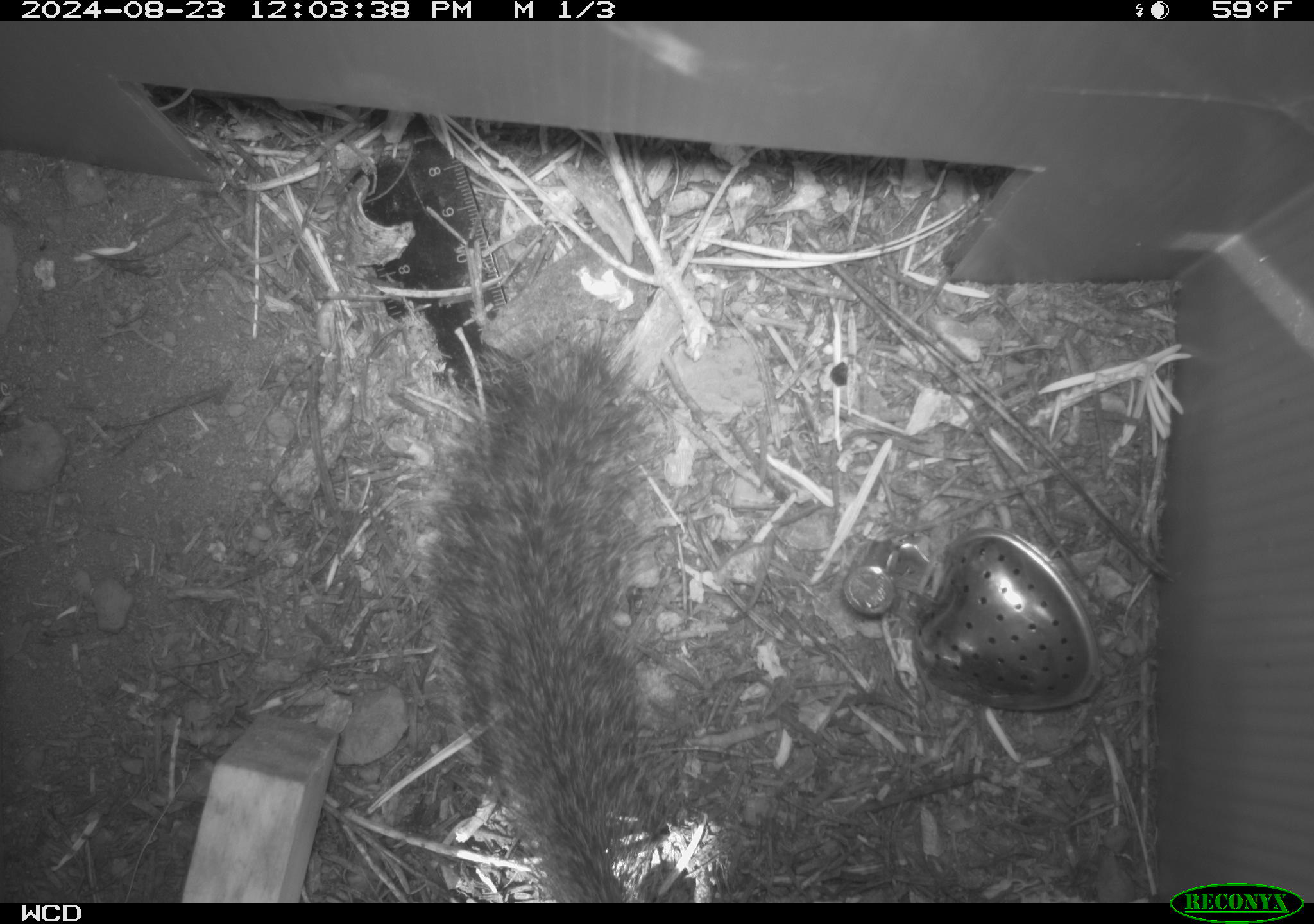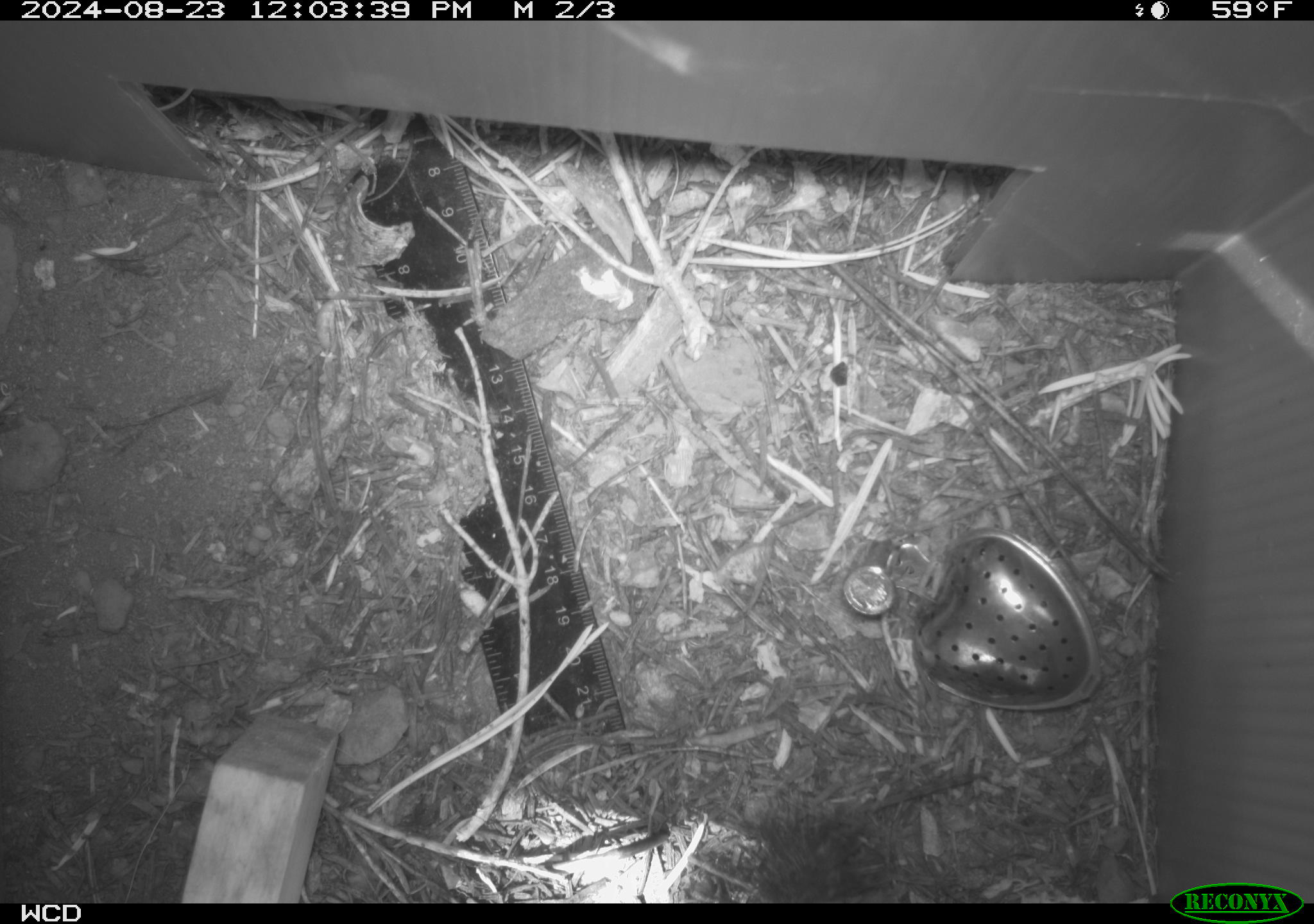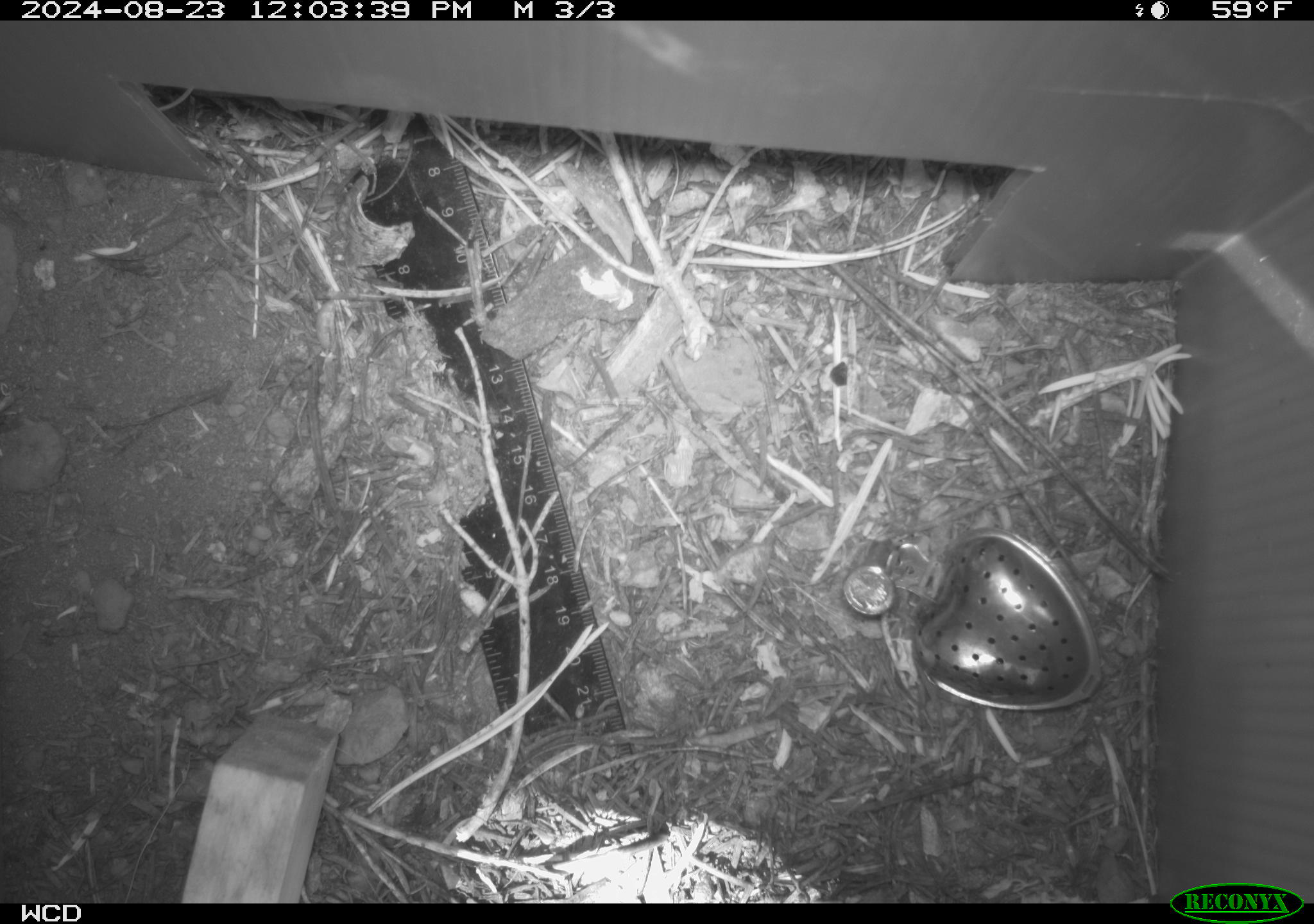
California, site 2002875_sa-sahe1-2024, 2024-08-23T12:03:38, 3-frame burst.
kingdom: Animalia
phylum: Chordata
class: Mammalia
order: Rodentia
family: Sciuridae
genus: Otospermophilus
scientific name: Otospermophilus beecheyi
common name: california ground squirrel